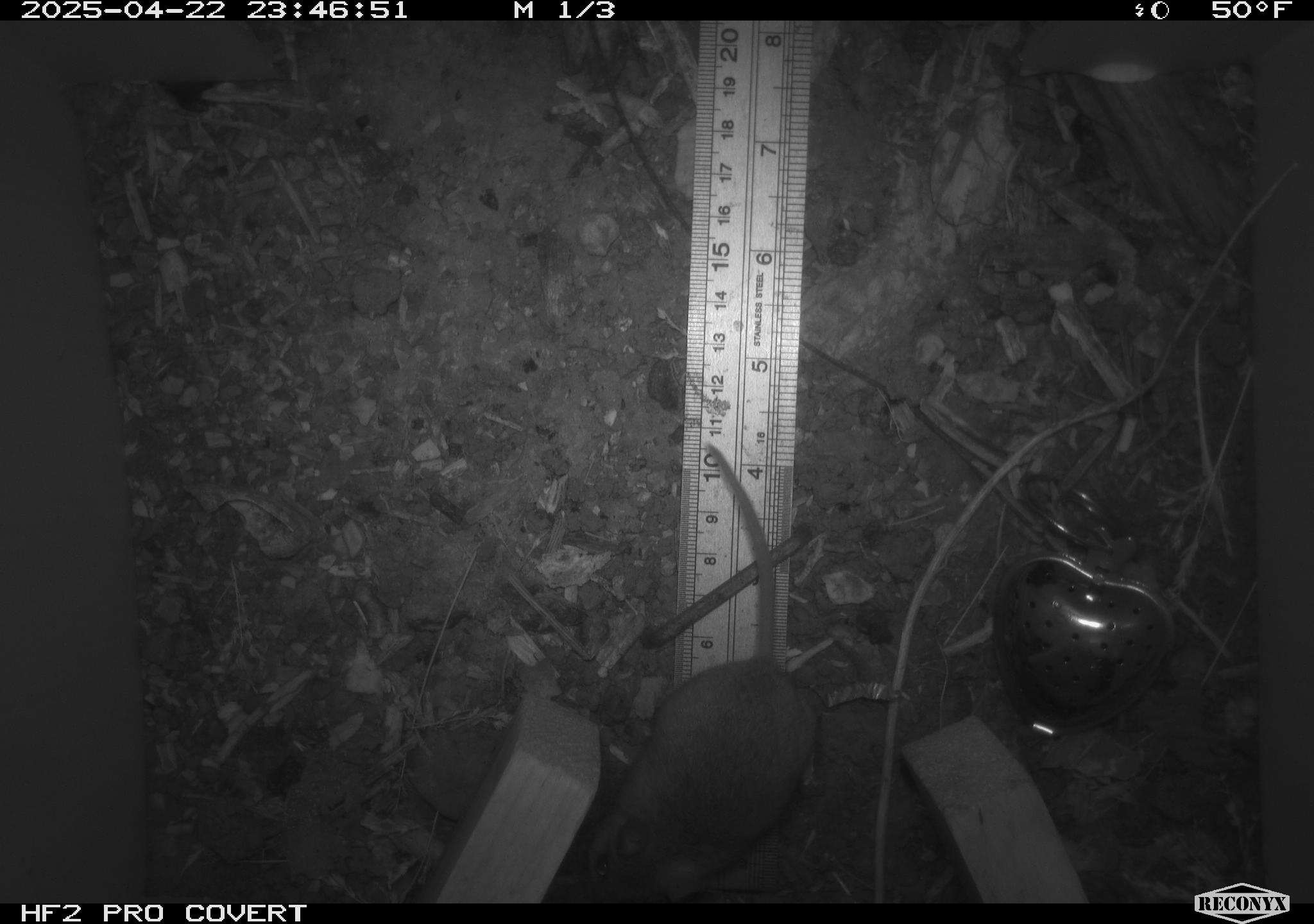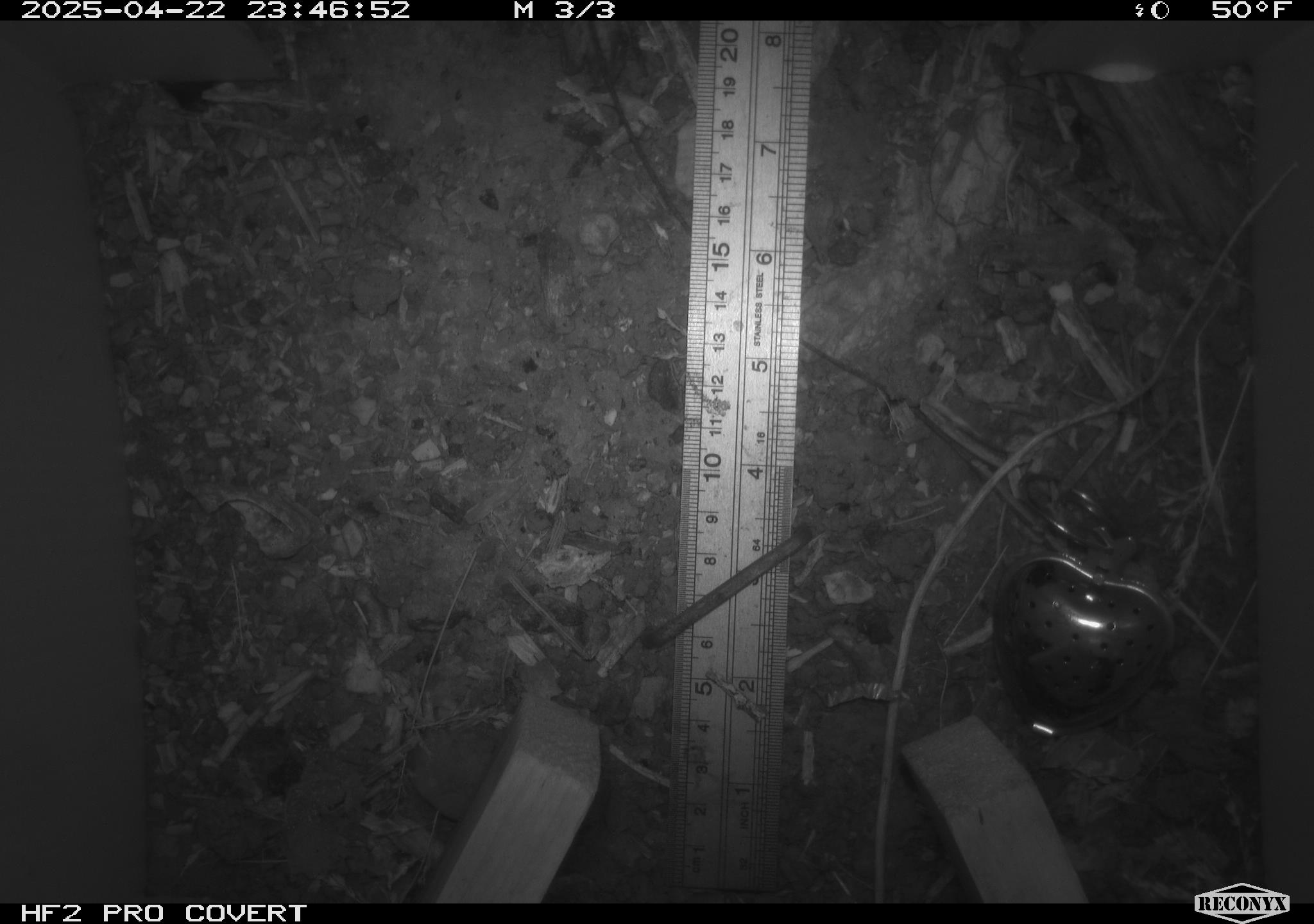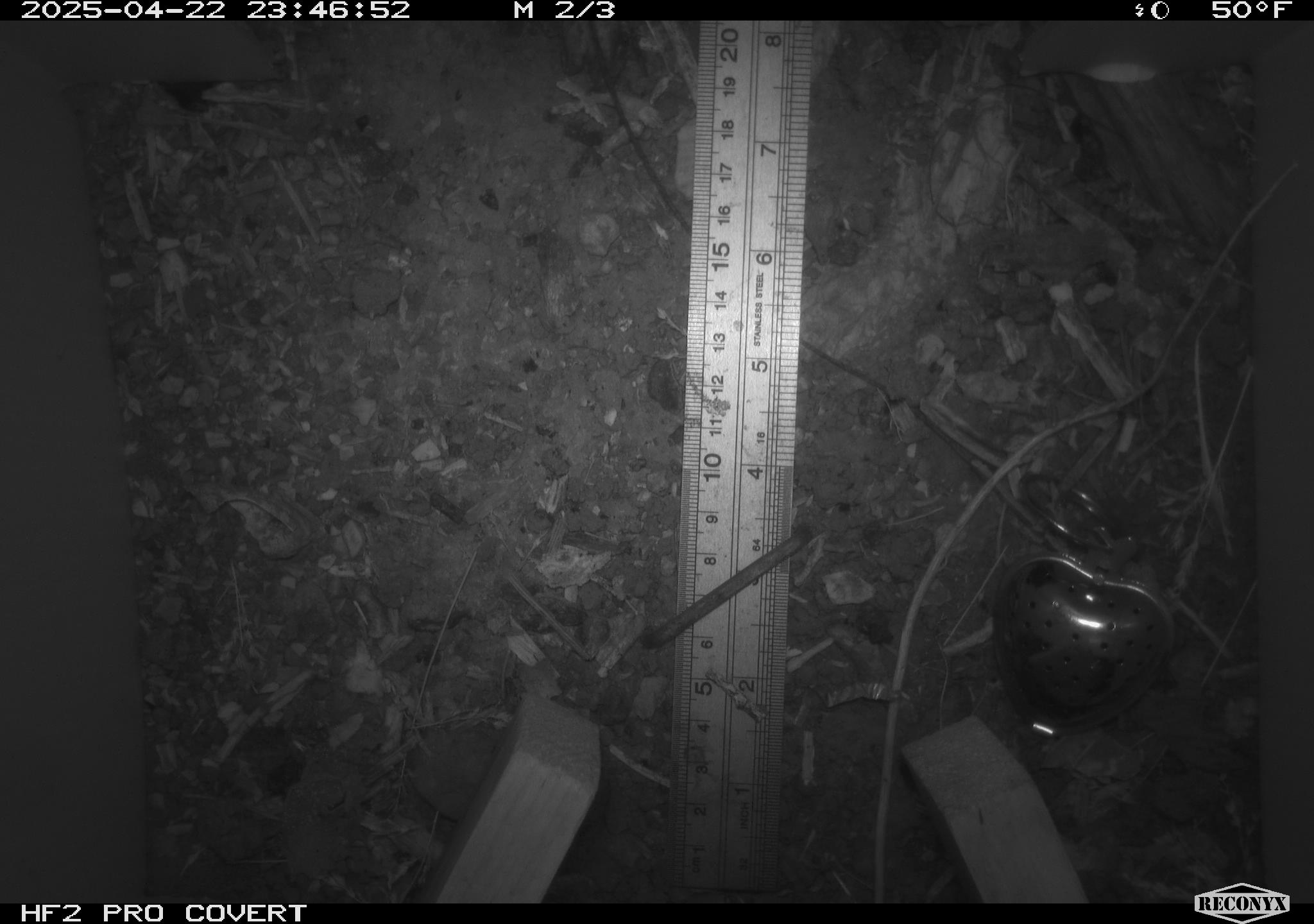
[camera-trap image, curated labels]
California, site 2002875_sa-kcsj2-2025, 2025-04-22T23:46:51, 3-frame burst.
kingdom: Animalia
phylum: Chordata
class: Mammalia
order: Rodentia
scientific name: Rodentia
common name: rodent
Rodent (Rodentia).